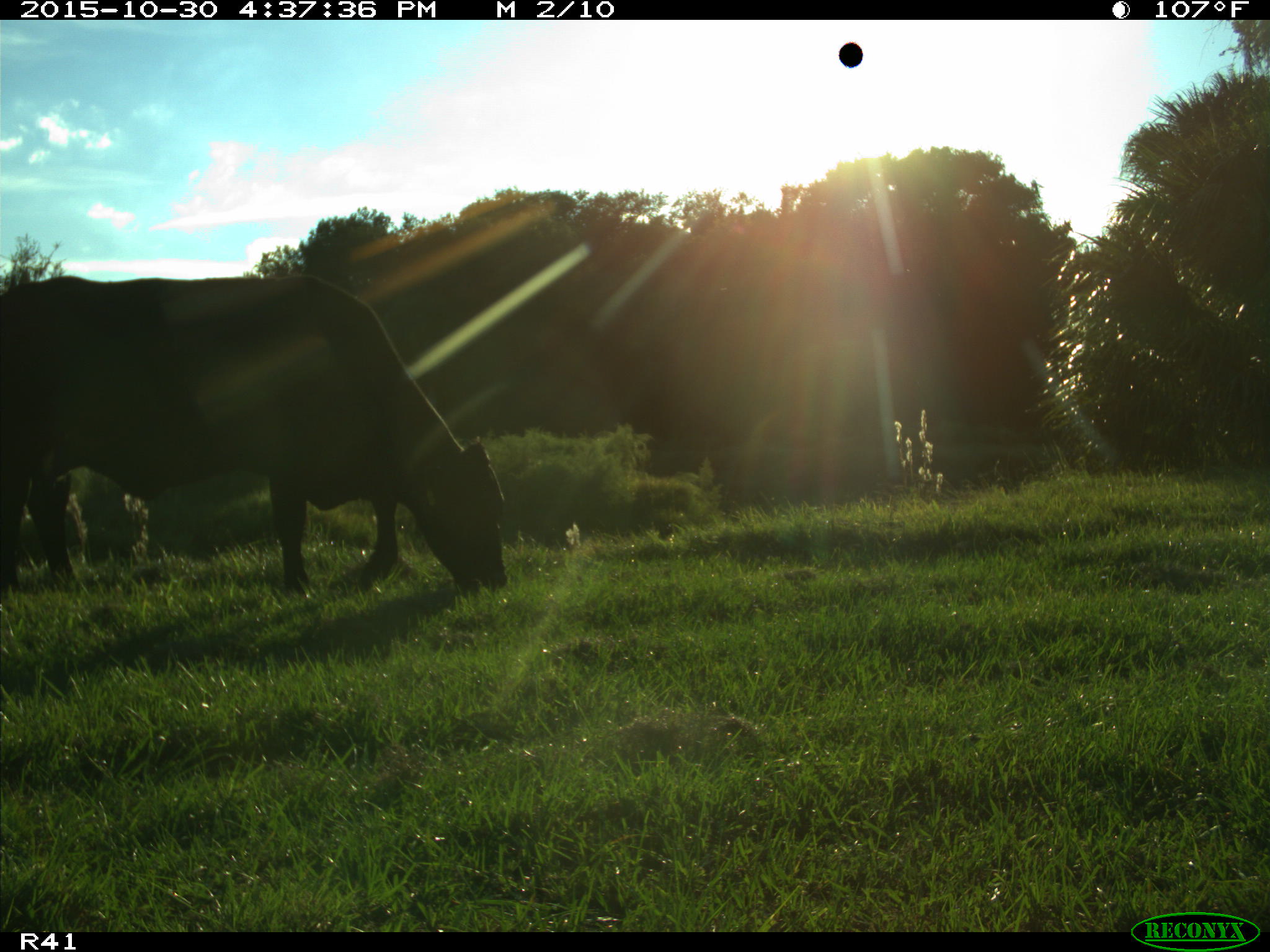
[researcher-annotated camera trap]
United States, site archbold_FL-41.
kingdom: Animalia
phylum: Chordata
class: Mammalia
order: Artiodactyla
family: Bovidae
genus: Bos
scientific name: Bos taurus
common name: domestic cow